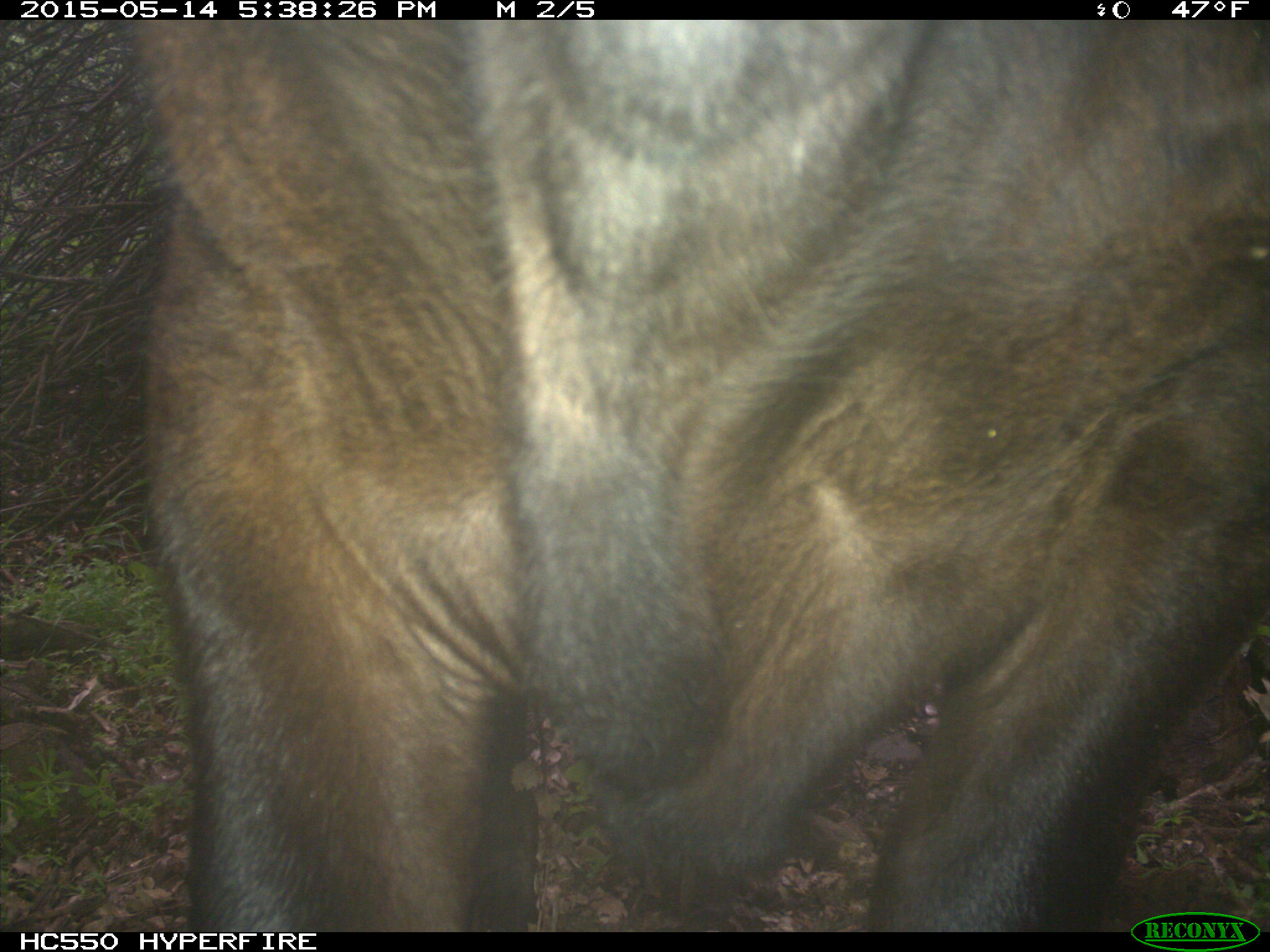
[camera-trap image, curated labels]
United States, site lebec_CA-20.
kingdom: Animalia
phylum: Chordata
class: Mammalia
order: Artiodactyla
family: Bovidae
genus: Bos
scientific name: Bos taurus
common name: domestic cow